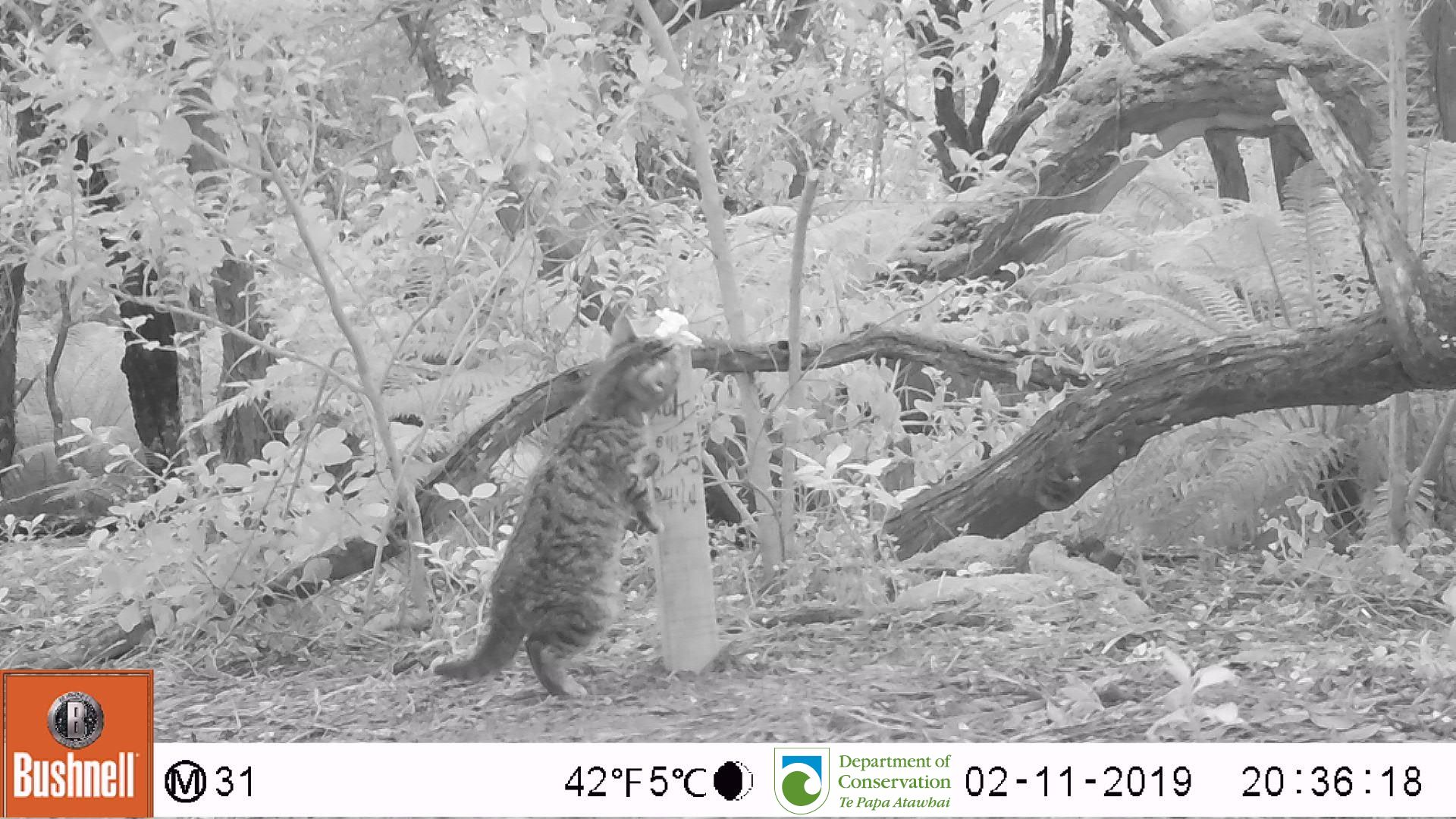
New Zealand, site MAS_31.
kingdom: Animalia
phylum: Chordata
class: Mammalia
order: Carnivora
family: Felidae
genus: Felis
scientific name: Felis catus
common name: domestic cat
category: cat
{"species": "cat (domestic cat) (Felis catus)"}